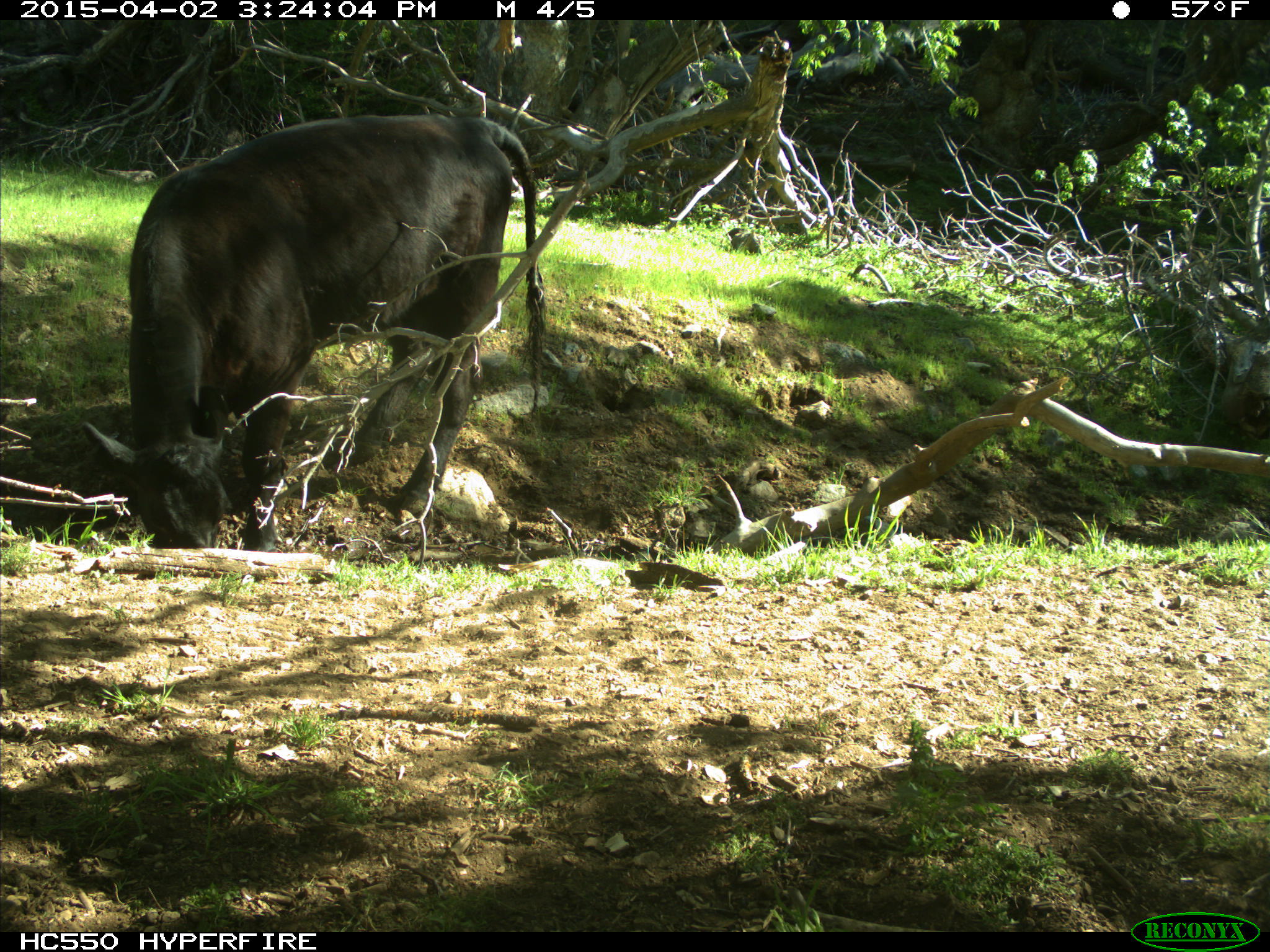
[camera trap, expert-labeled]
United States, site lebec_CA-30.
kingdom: Animalia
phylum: Chordata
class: Mammalia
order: Artiodactyla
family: Bovidae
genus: Bos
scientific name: Bos taurus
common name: domestic cow